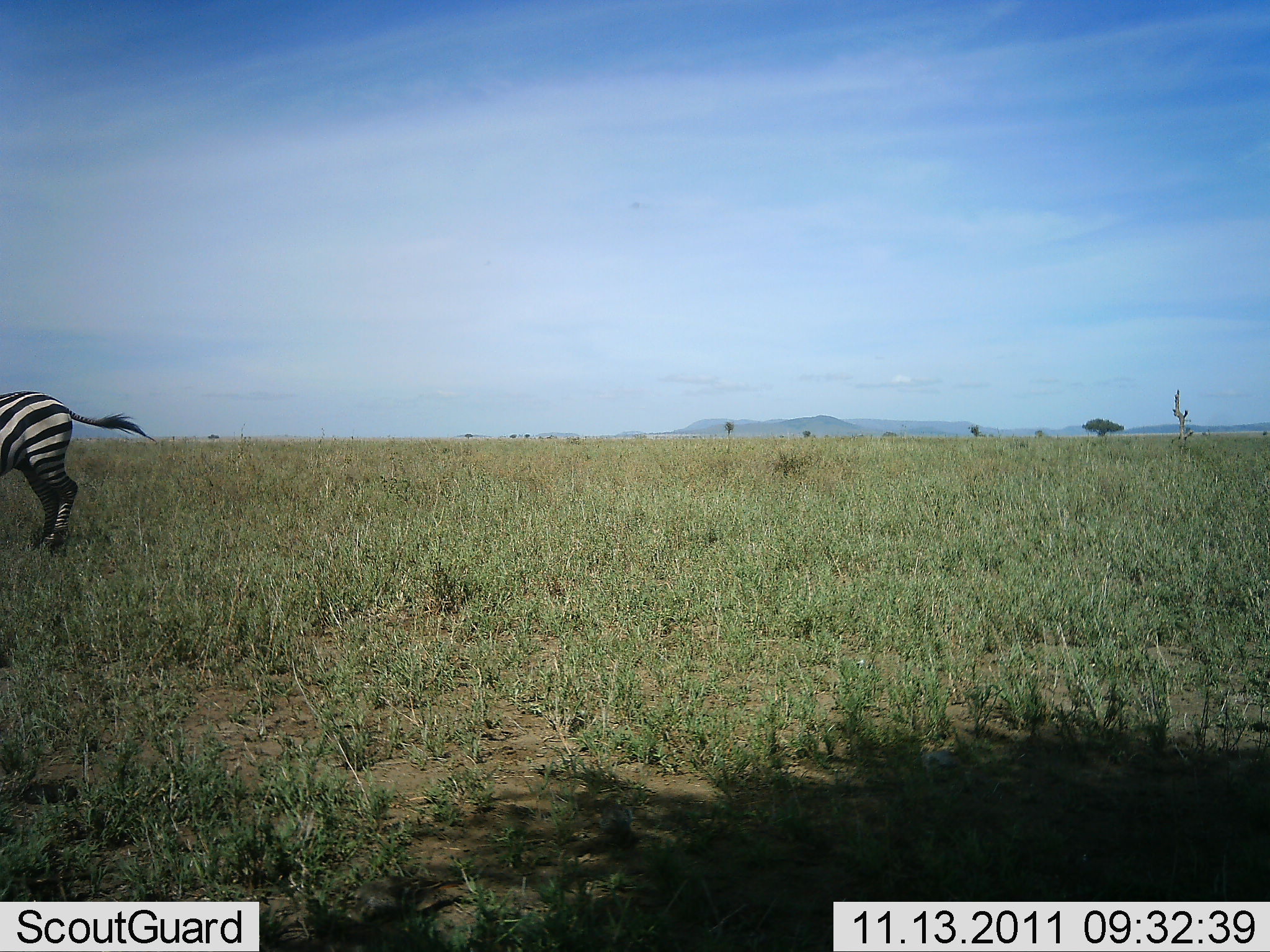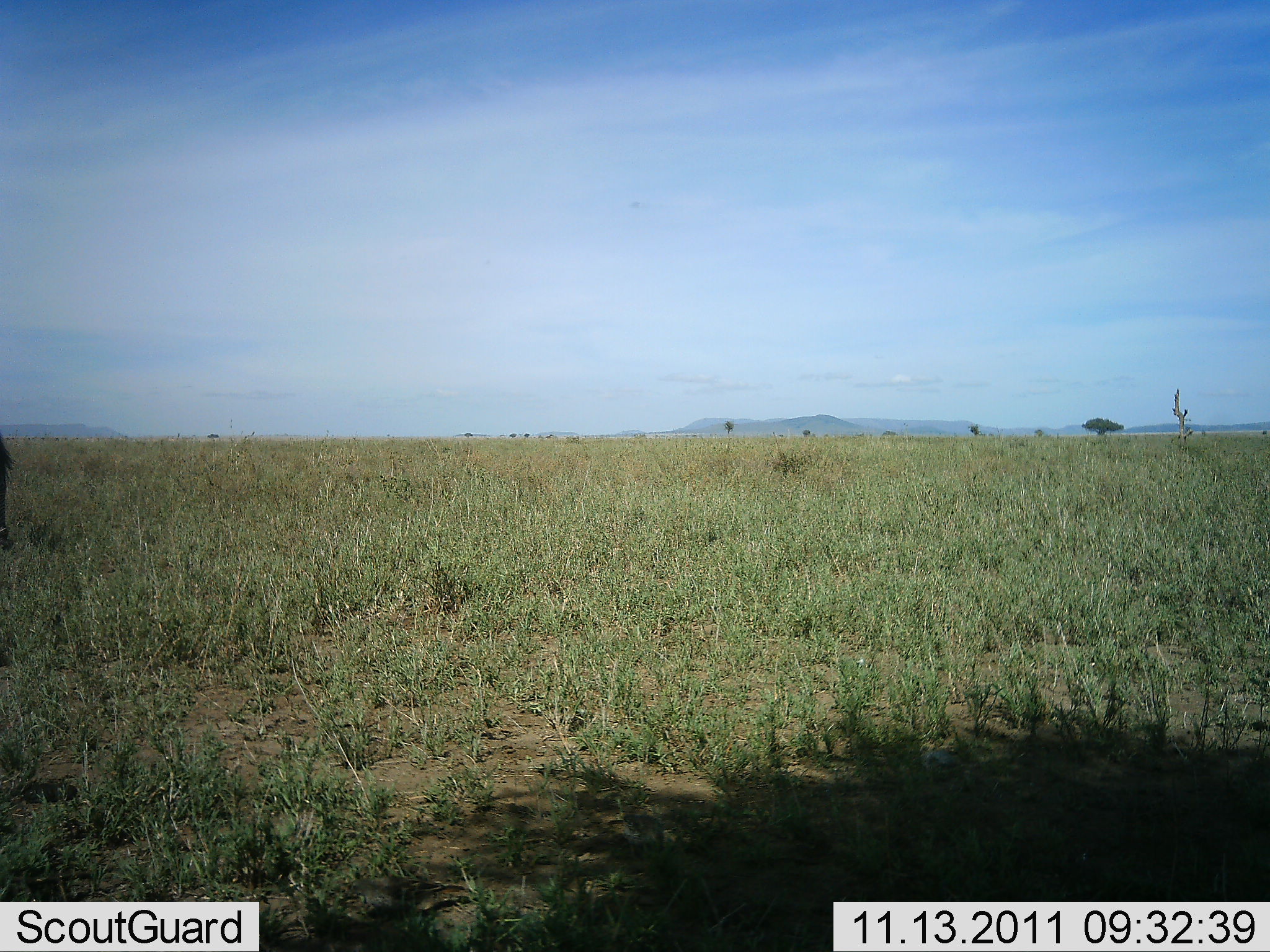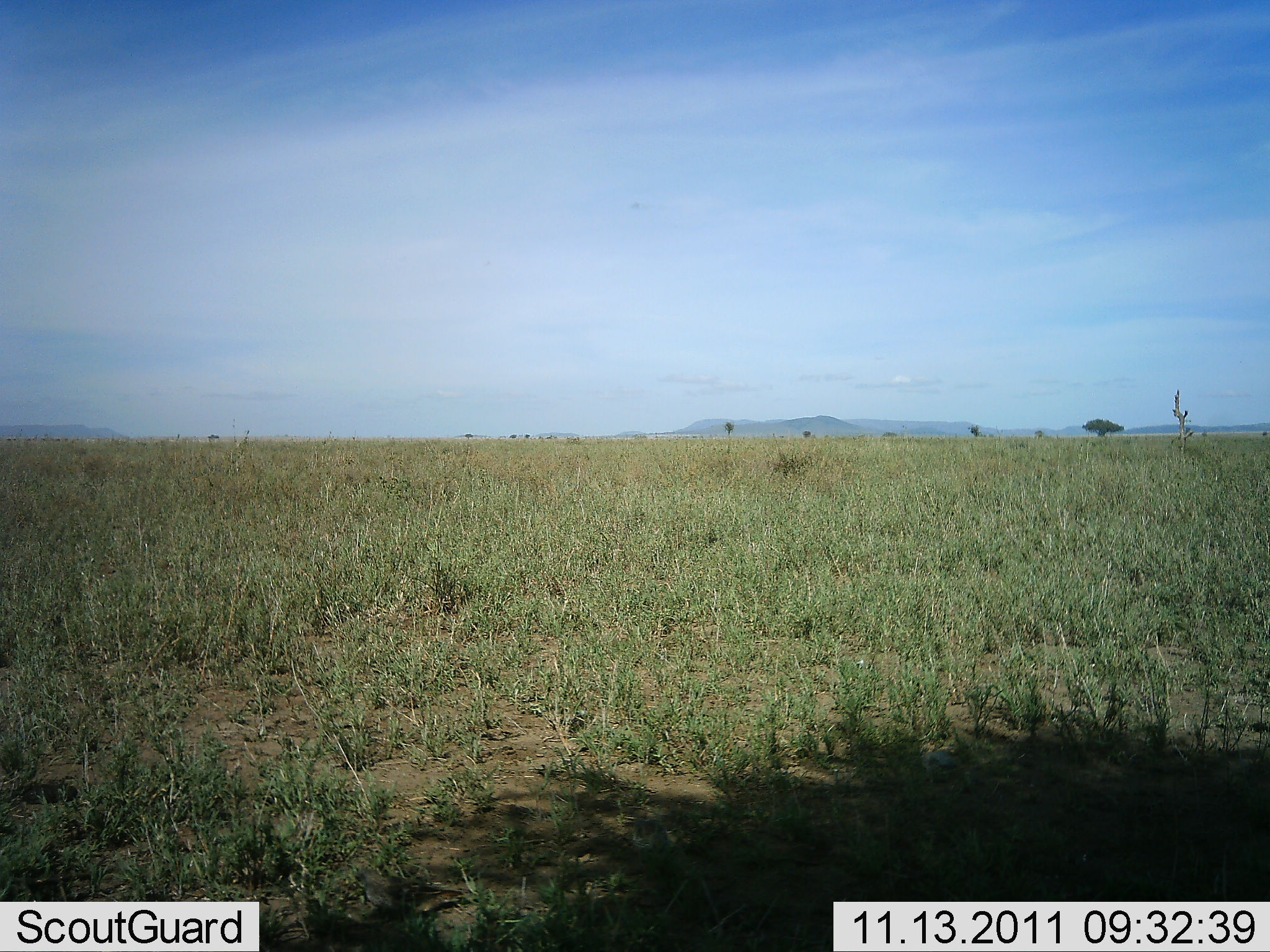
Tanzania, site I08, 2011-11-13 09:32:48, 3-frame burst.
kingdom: Animalia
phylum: Chordata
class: Mammalia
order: Perissodactyla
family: Equidae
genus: Equus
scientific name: Equus quagga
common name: plains zebra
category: zebra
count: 1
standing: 0%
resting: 0%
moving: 100%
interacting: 8%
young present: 0%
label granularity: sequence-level